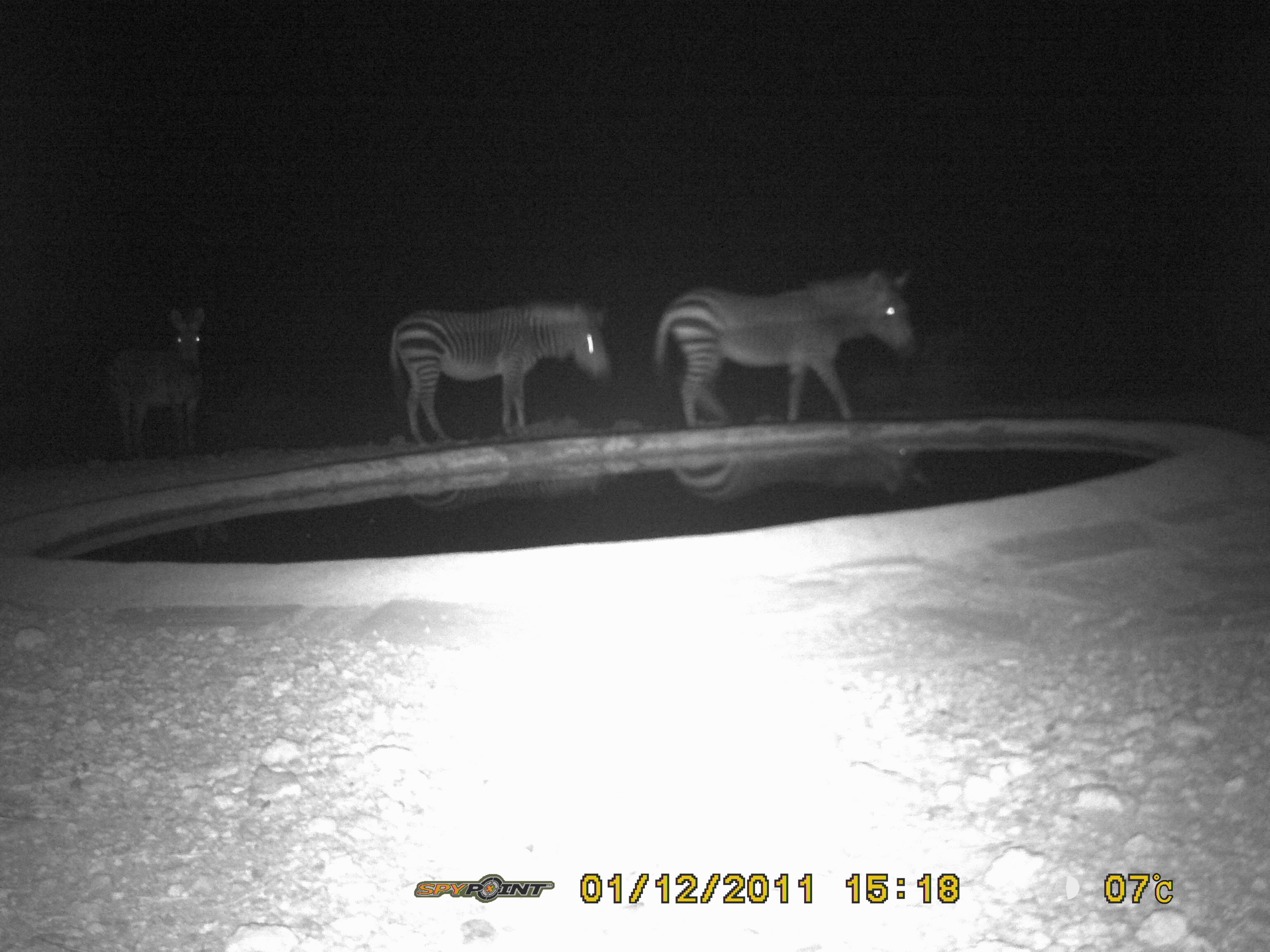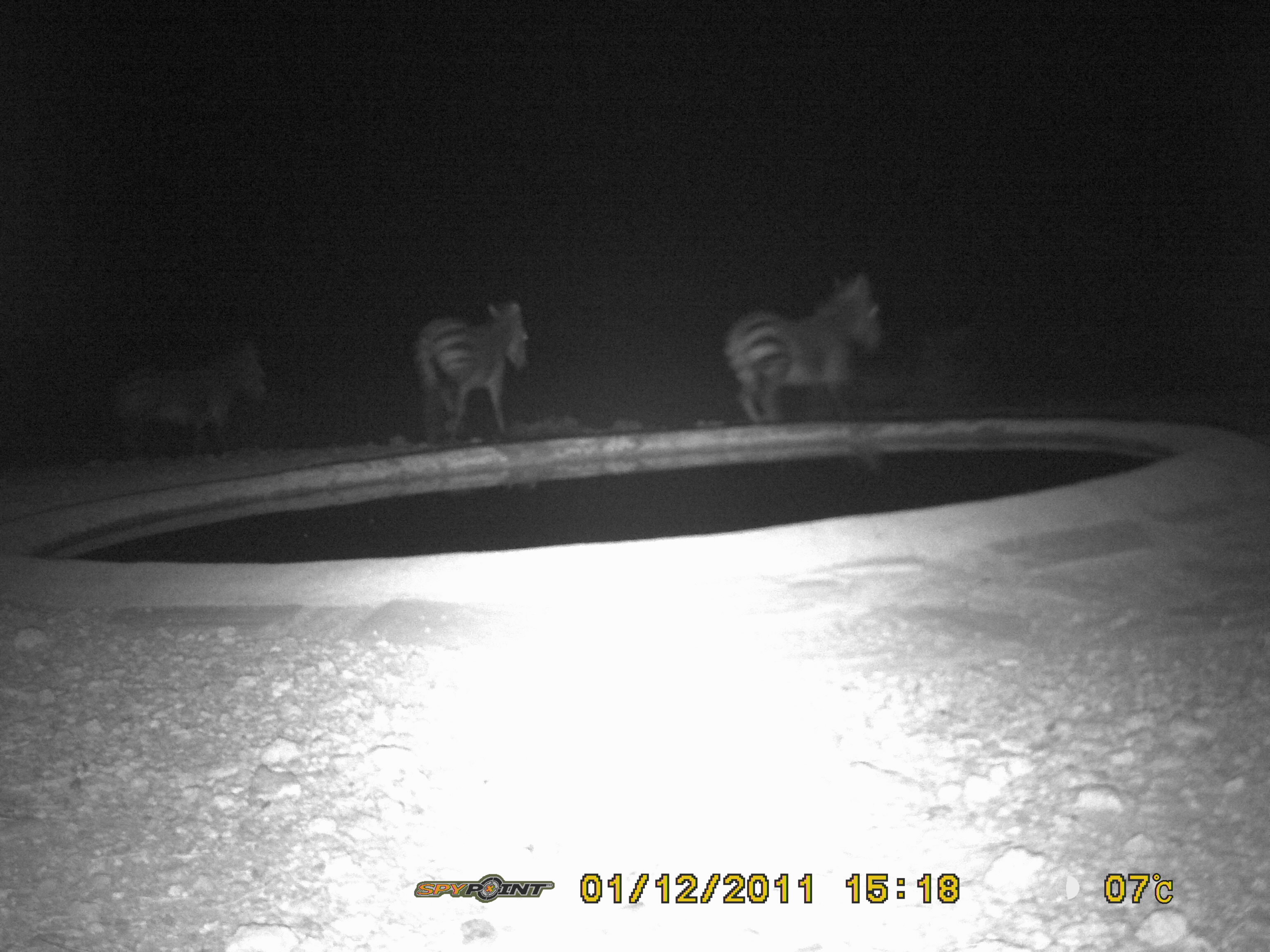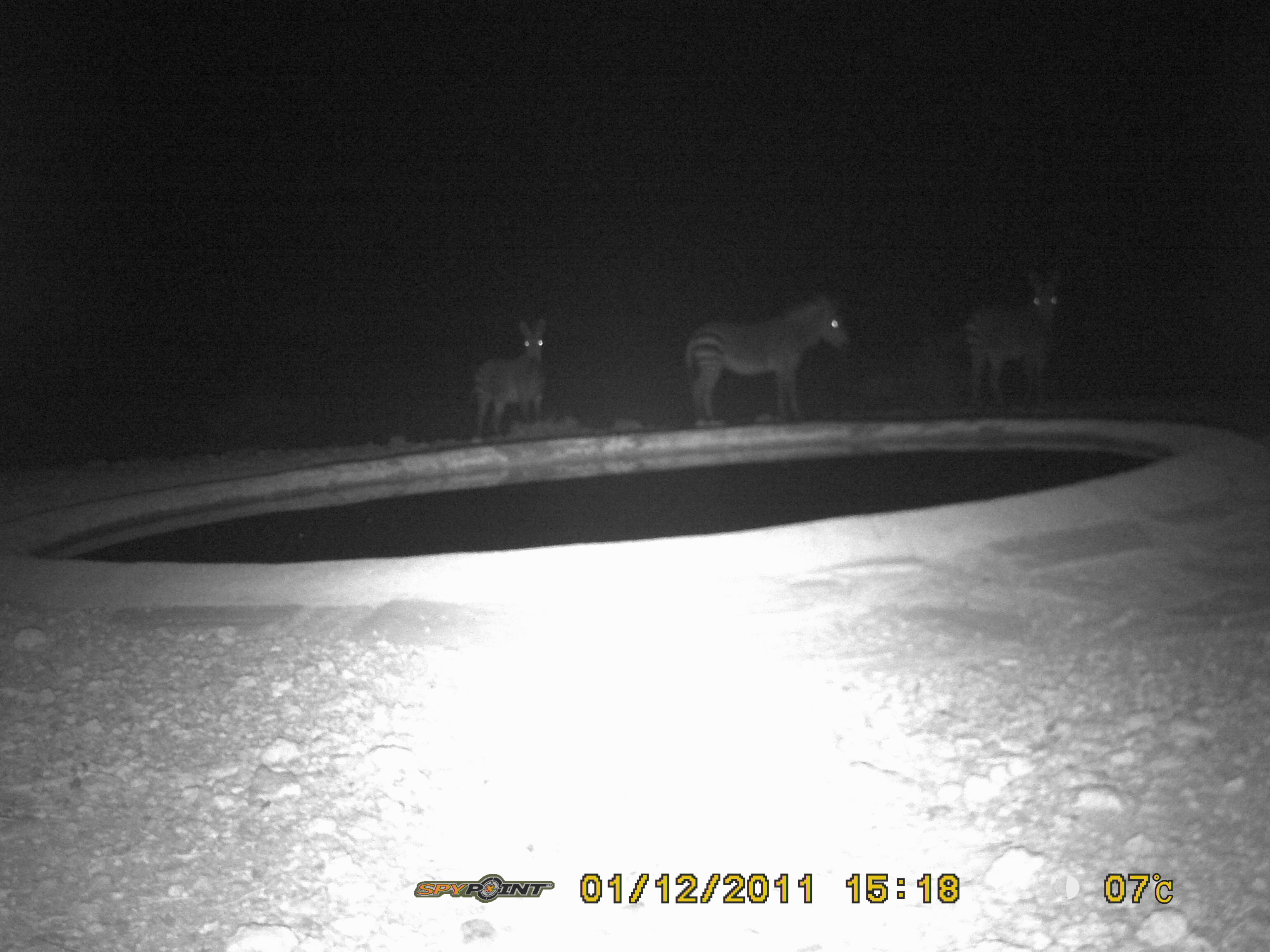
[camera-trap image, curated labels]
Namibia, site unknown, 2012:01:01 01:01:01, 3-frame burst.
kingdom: Animalia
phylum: Chordata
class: Mammalia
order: Perissodactyla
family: Equidae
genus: Equus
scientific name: Equus zebra hartmannae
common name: hartmann's mountain zebra